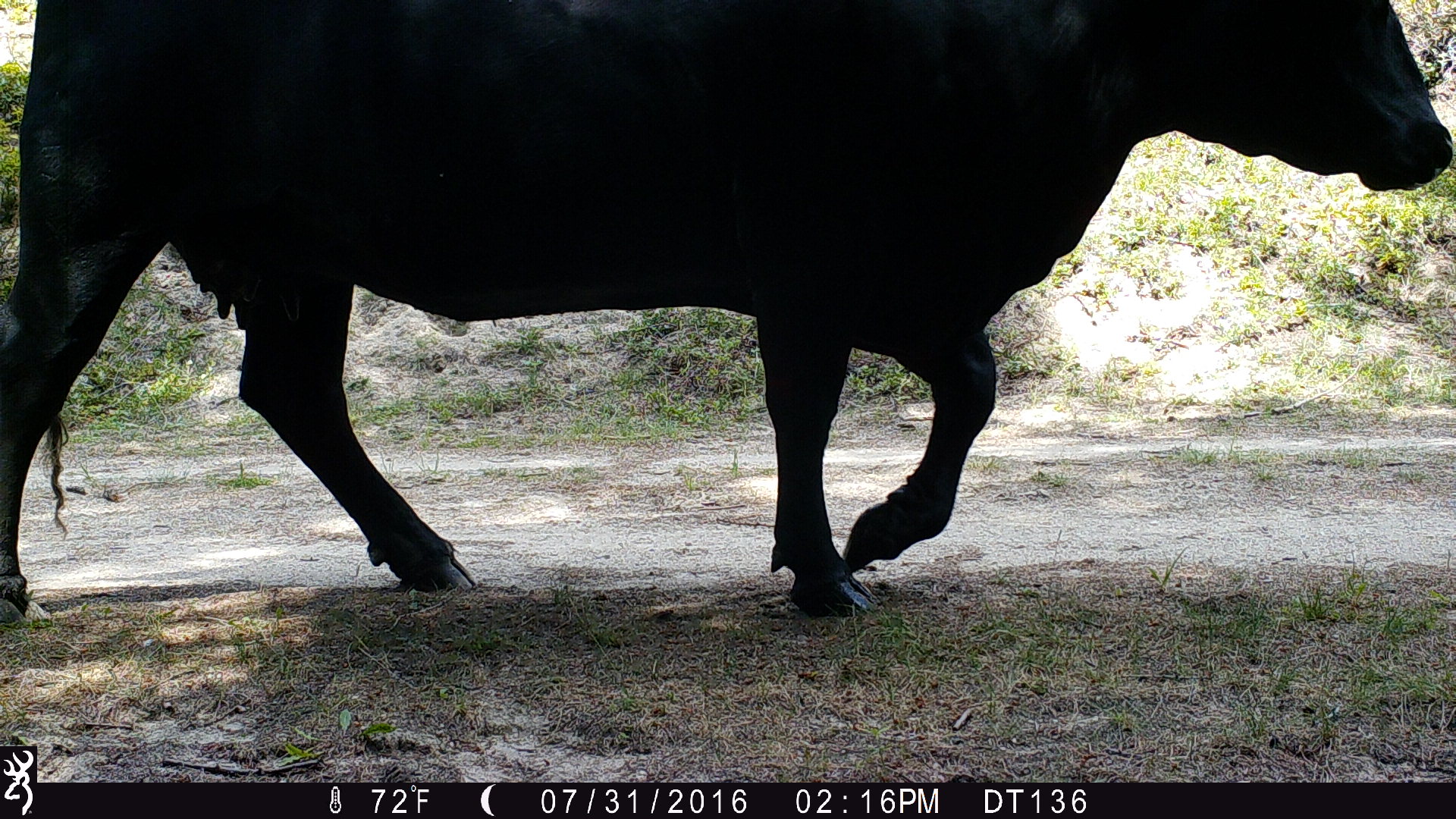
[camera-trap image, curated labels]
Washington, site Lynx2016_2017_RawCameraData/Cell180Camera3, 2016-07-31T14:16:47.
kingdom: Animalia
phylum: Chordata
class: Mammalia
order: Artiodactyla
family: Bovidae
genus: Bos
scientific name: Bos taurus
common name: domestic cattle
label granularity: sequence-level